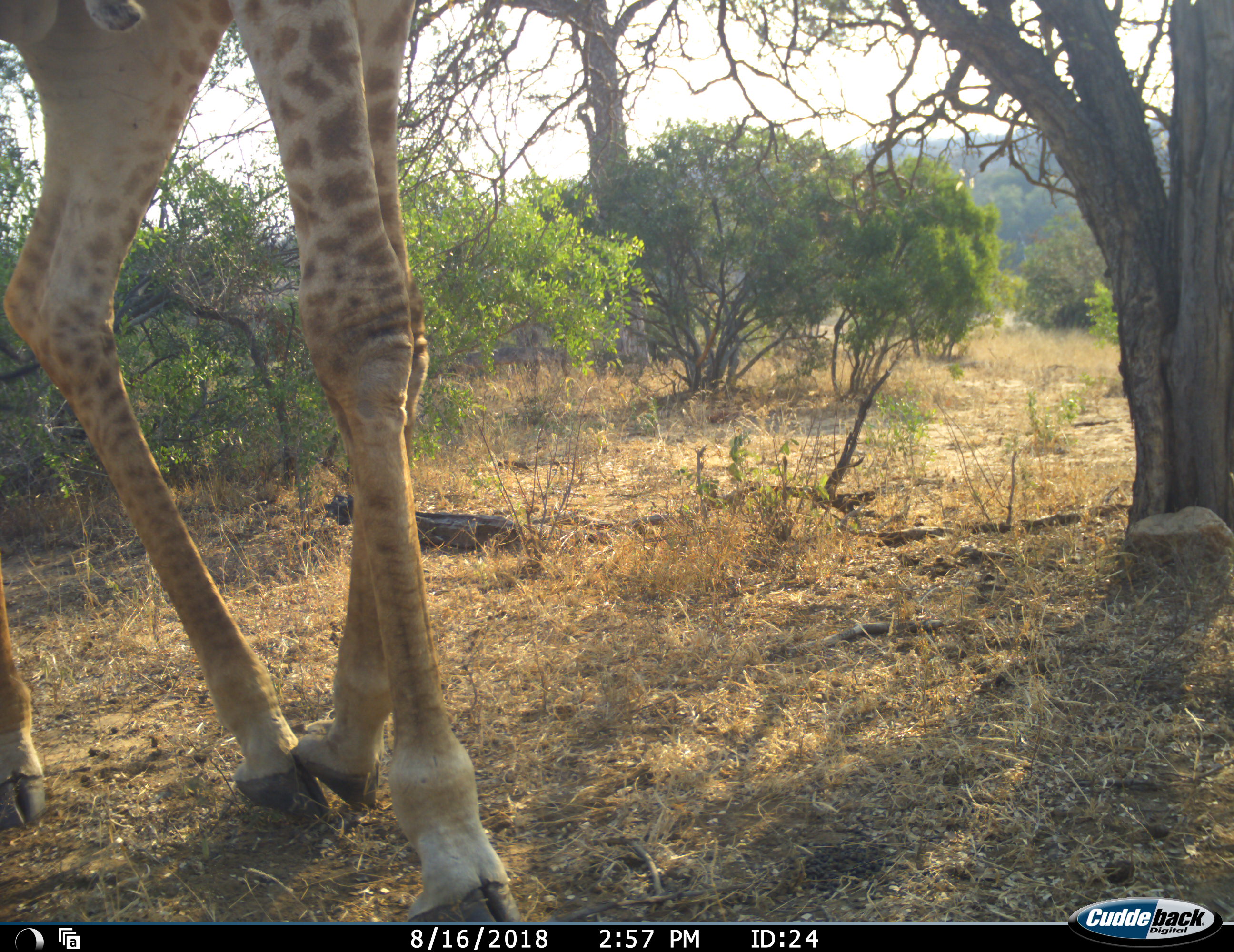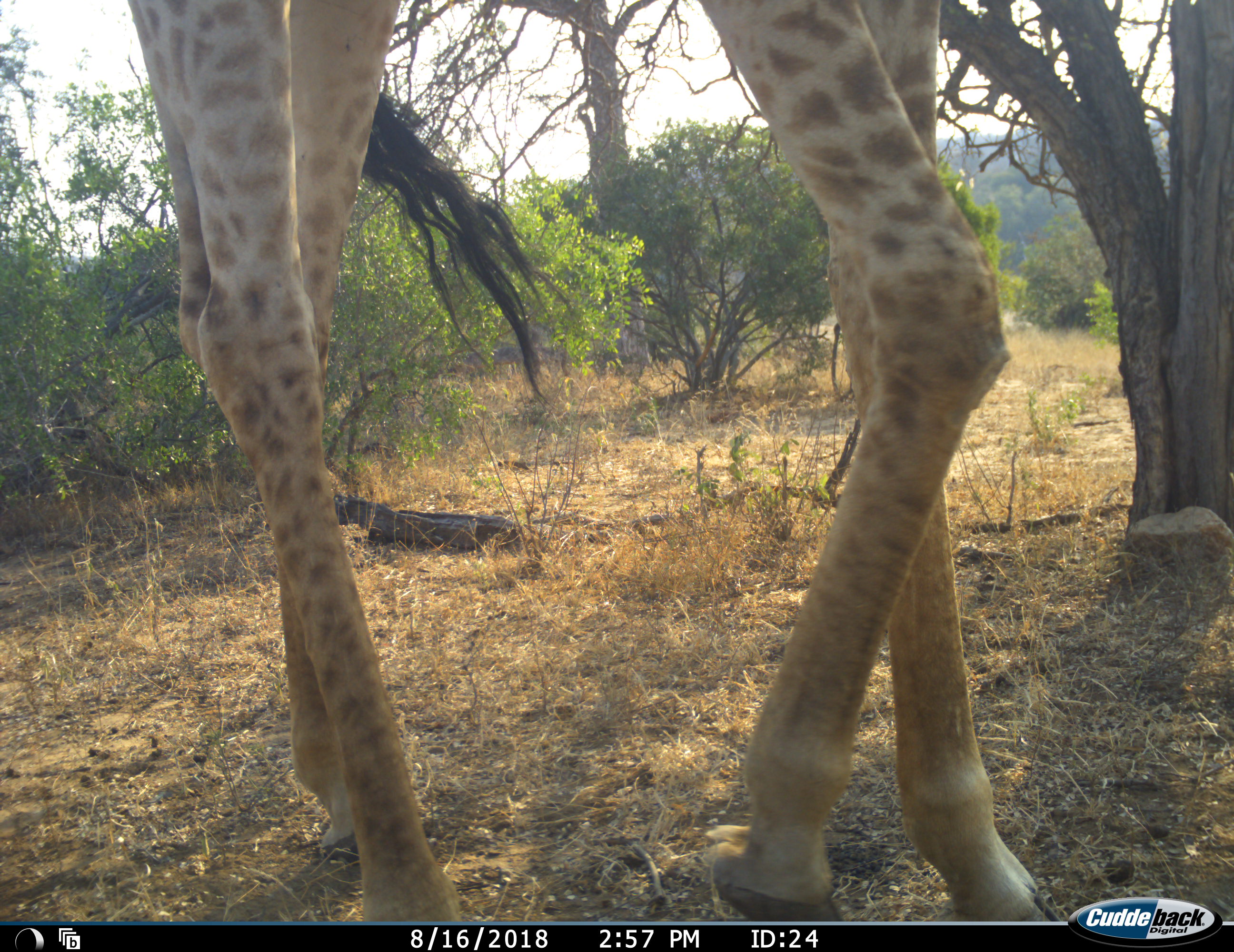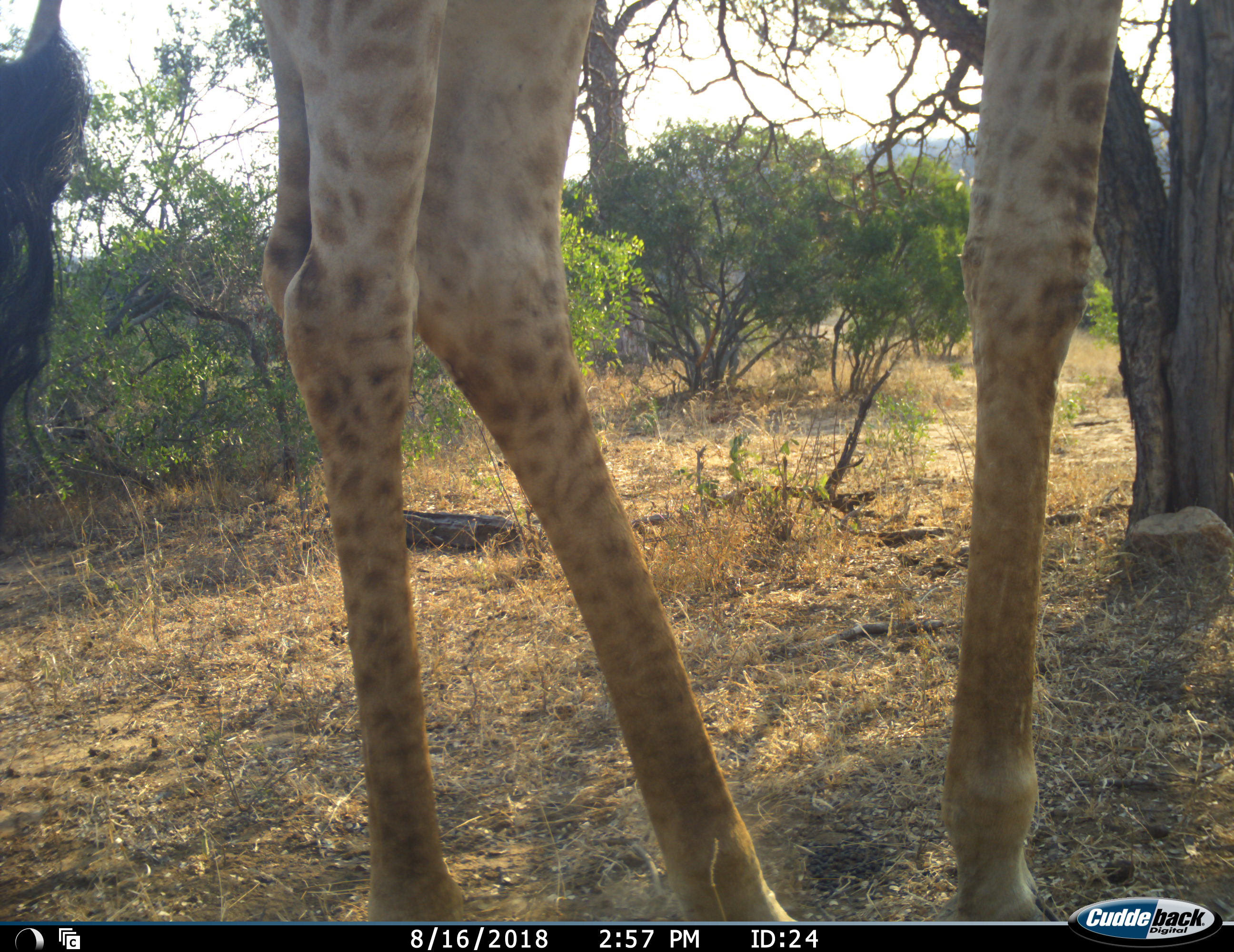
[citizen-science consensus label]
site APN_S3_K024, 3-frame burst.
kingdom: Animalia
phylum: Chordata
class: Mammalia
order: Artiodactyla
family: Giraffidae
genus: Giraffa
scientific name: Giraffa camelopardalis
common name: giraffe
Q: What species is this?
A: Giraffe (Giraffa camelopardalis).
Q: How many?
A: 1.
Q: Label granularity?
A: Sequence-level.